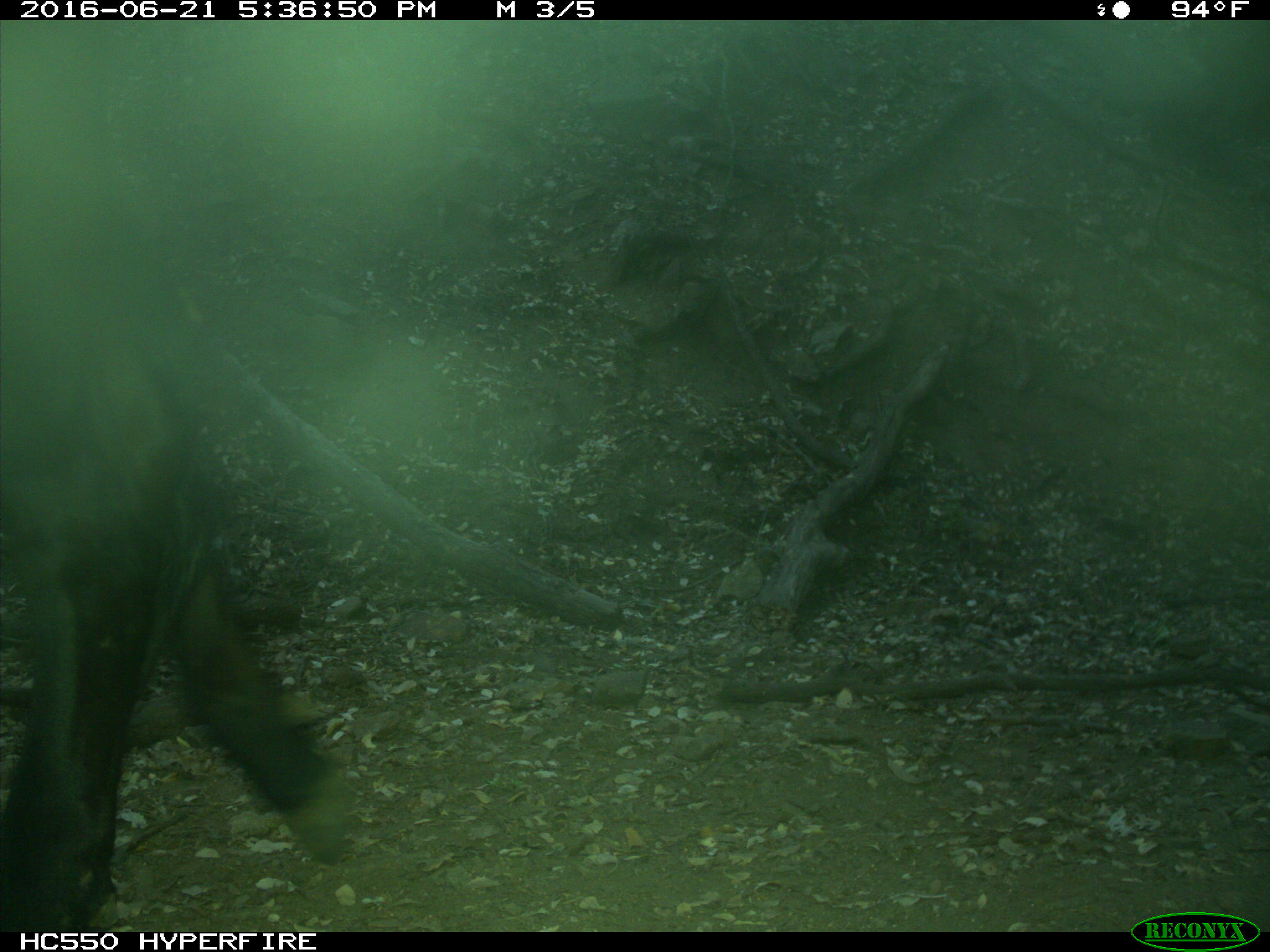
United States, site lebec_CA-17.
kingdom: Animalia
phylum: Chordata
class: Mammalia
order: Artiodactyla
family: Bovidae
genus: Bos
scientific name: Bos taurus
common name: domestic cow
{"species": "Bos taurus (domestic cow)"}